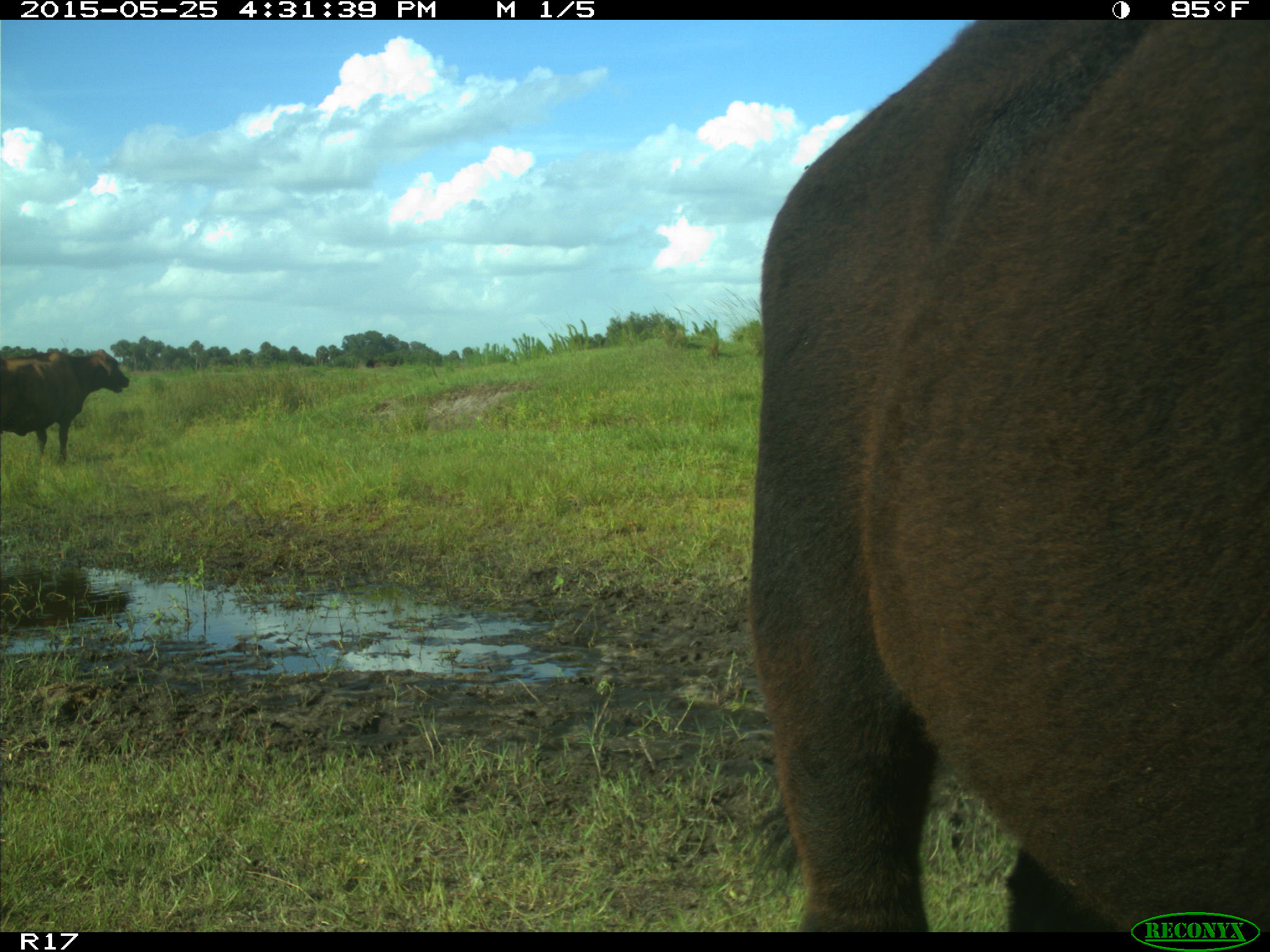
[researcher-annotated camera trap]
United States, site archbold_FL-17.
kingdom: Animalia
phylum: Chordata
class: Mammalia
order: Artiodactyla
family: Bovidae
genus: Bos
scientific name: Bos taurus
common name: domestic cow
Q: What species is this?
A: Bos taurus (domestic cow).